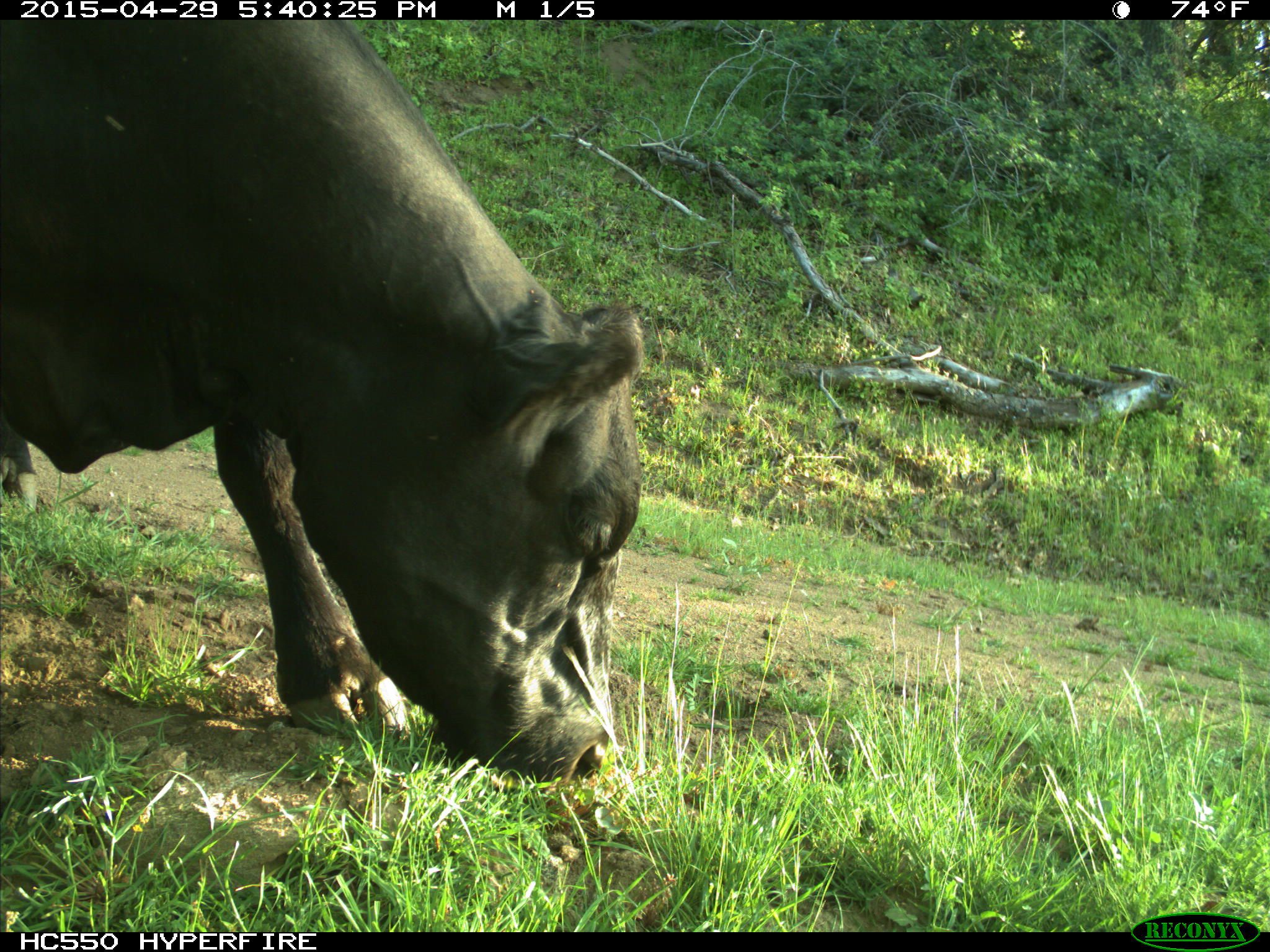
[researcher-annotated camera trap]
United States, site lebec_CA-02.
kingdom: Animalia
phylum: Chordata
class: Mammalia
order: Artiodactyla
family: Bovidae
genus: Bos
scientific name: Bos taurus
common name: domestic cow